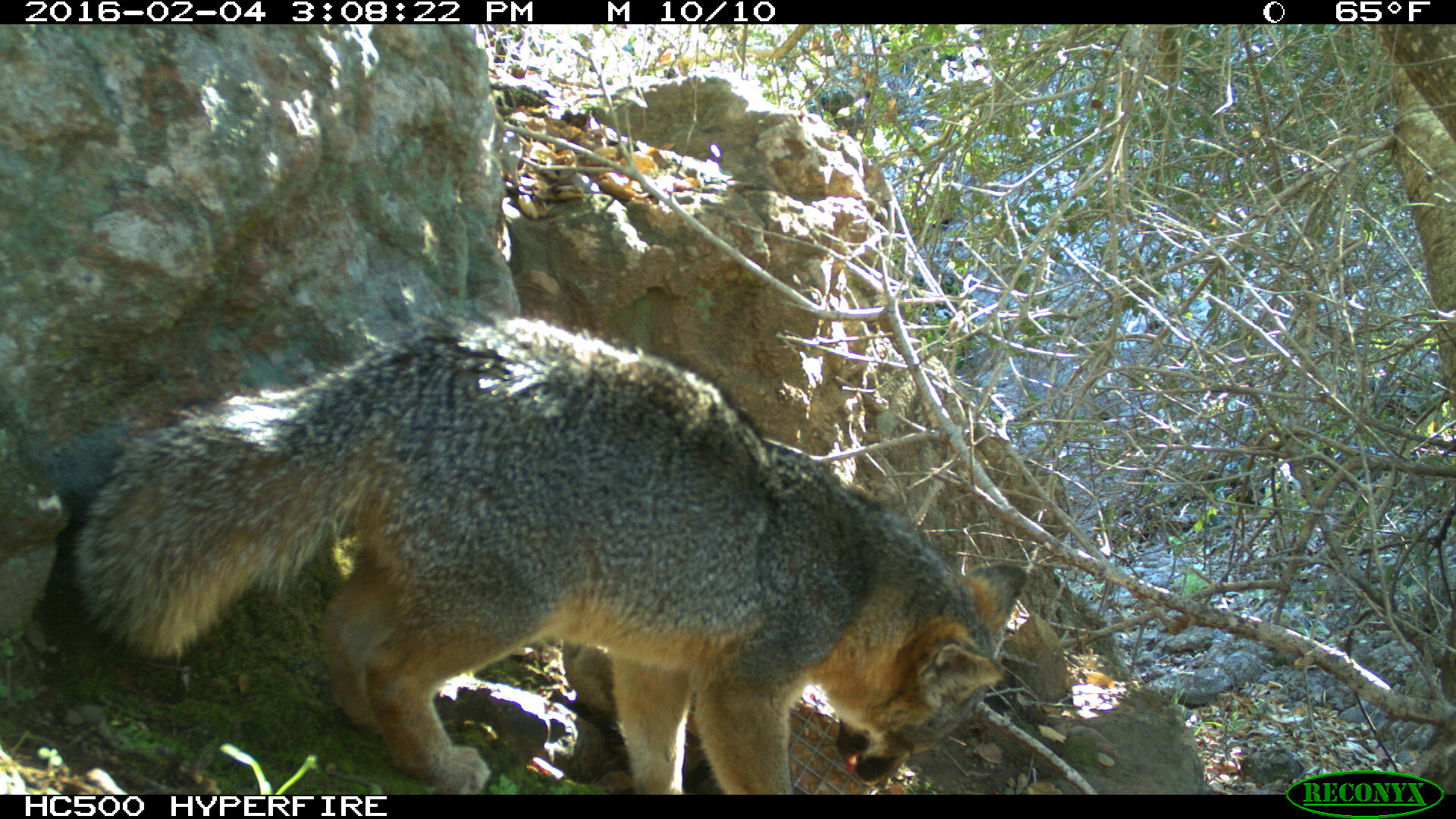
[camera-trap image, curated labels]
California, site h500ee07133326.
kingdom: Animalia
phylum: Chordata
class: Mammalia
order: Carnivora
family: Canidae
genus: Urocyon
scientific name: Urocyon littoralis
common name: island fox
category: fox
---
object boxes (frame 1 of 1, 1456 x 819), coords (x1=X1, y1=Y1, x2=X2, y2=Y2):
fox: (x1=64, y1=310, x2=1026, y2=794)